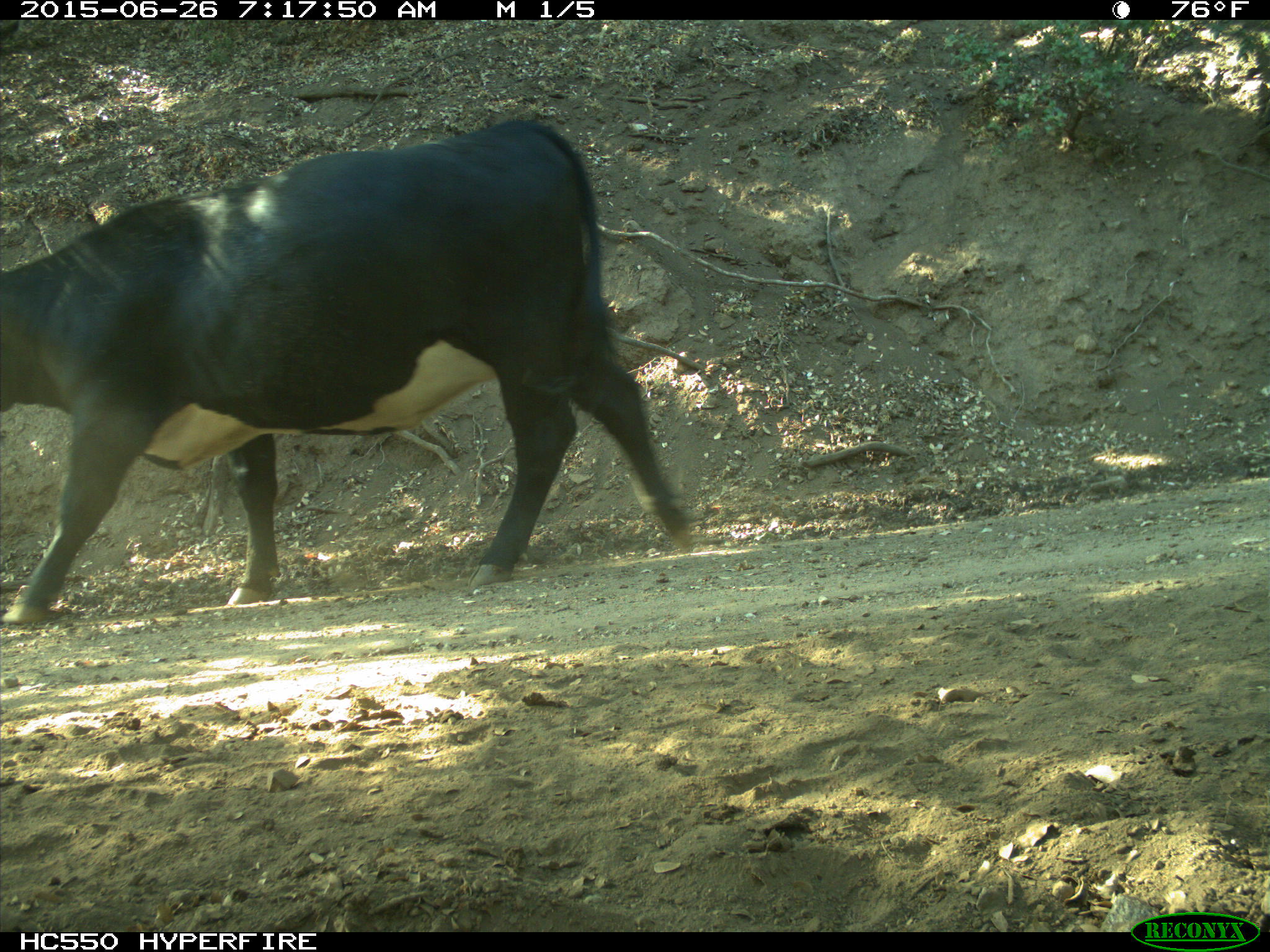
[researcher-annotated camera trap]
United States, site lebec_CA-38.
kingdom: Animalia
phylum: Chordata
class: Mammalia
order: Artiodactyla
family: Bovidae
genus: Bos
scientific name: Bos taurus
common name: domestic cow